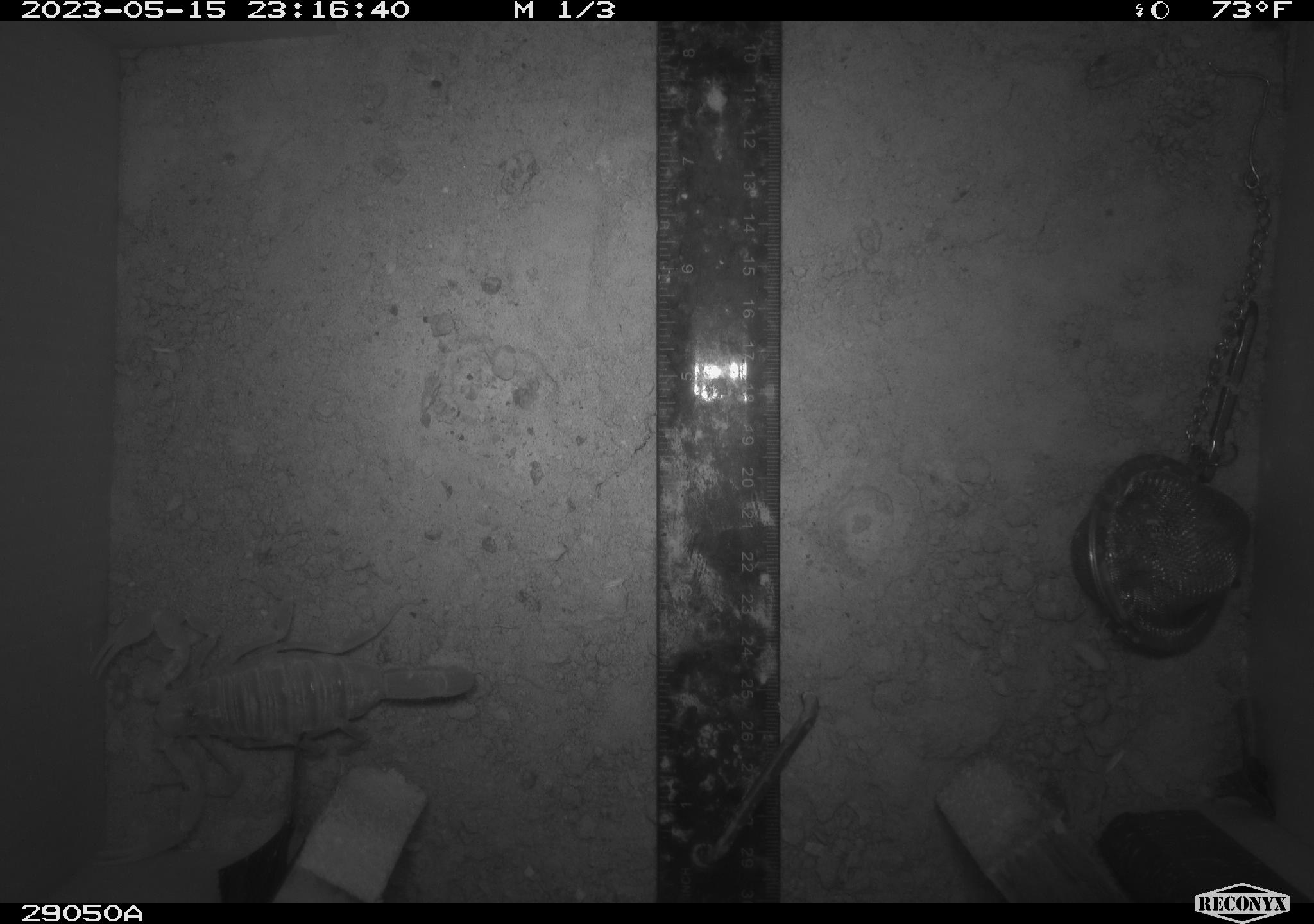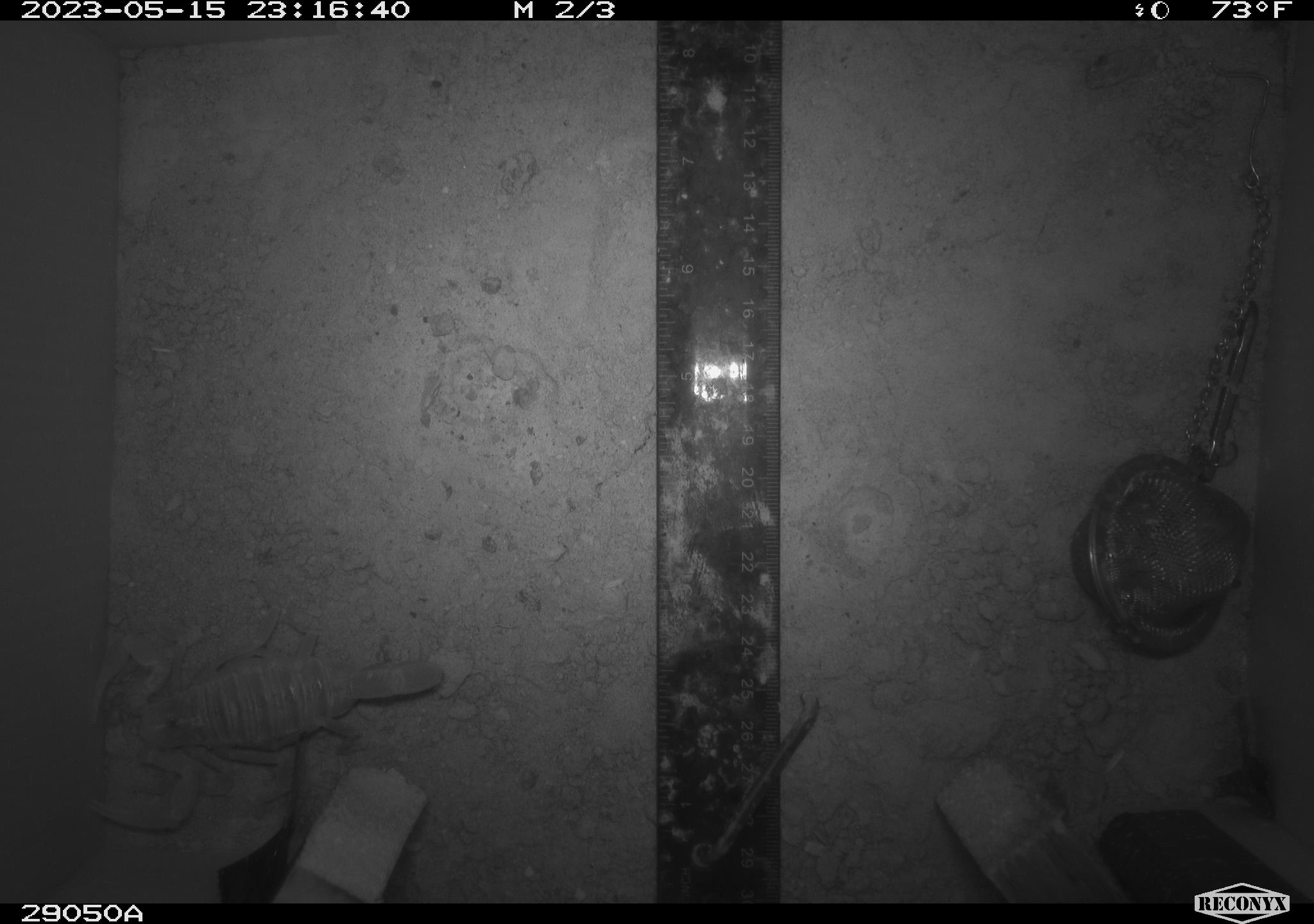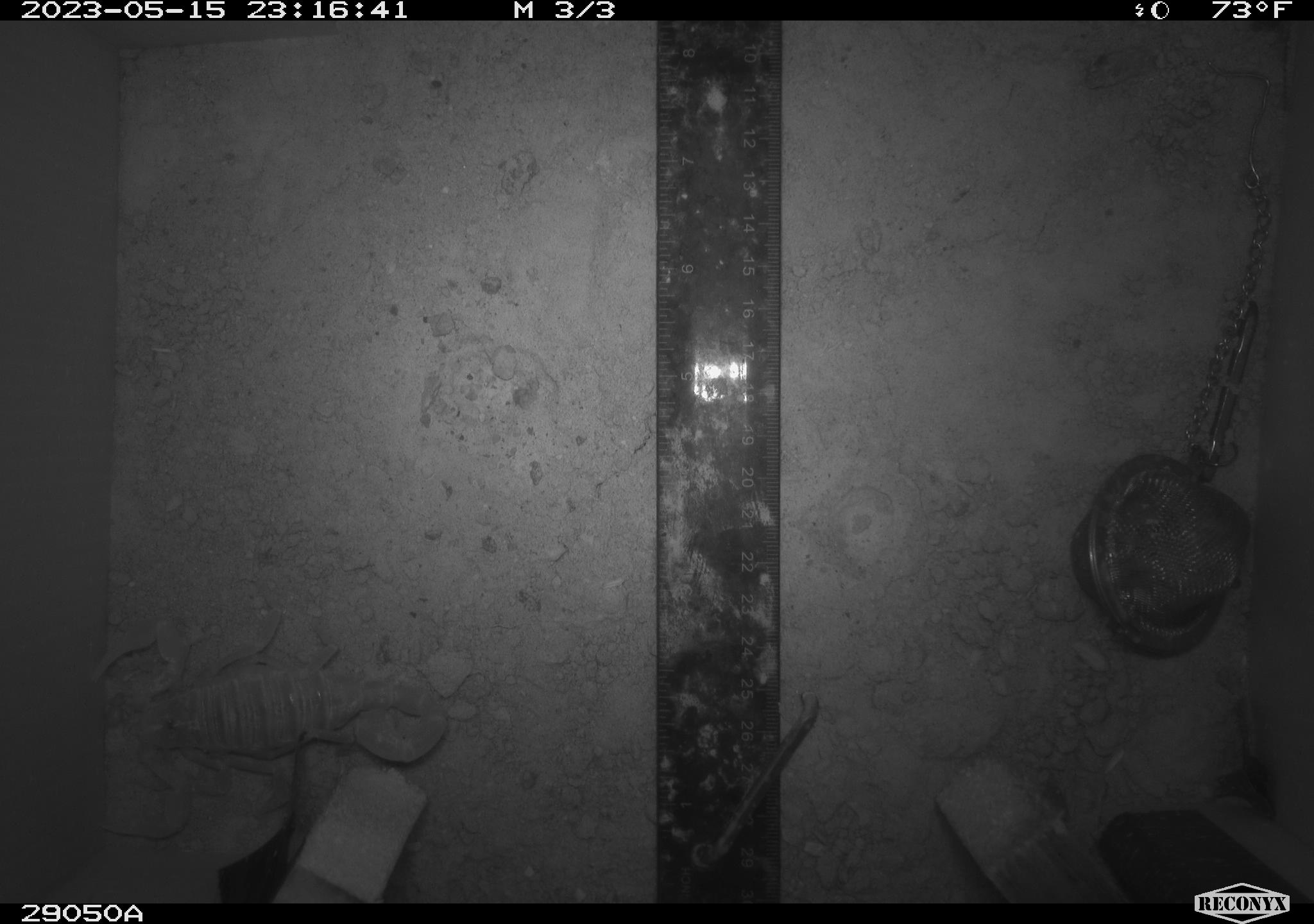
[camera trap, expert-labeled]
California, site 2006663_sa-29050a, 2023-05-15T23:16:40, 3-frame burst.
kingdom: Animalia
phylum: Arthropoda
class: Arachnida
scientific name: Arachnida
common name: arachnids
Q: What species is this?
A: Arachnids (Arachnida).